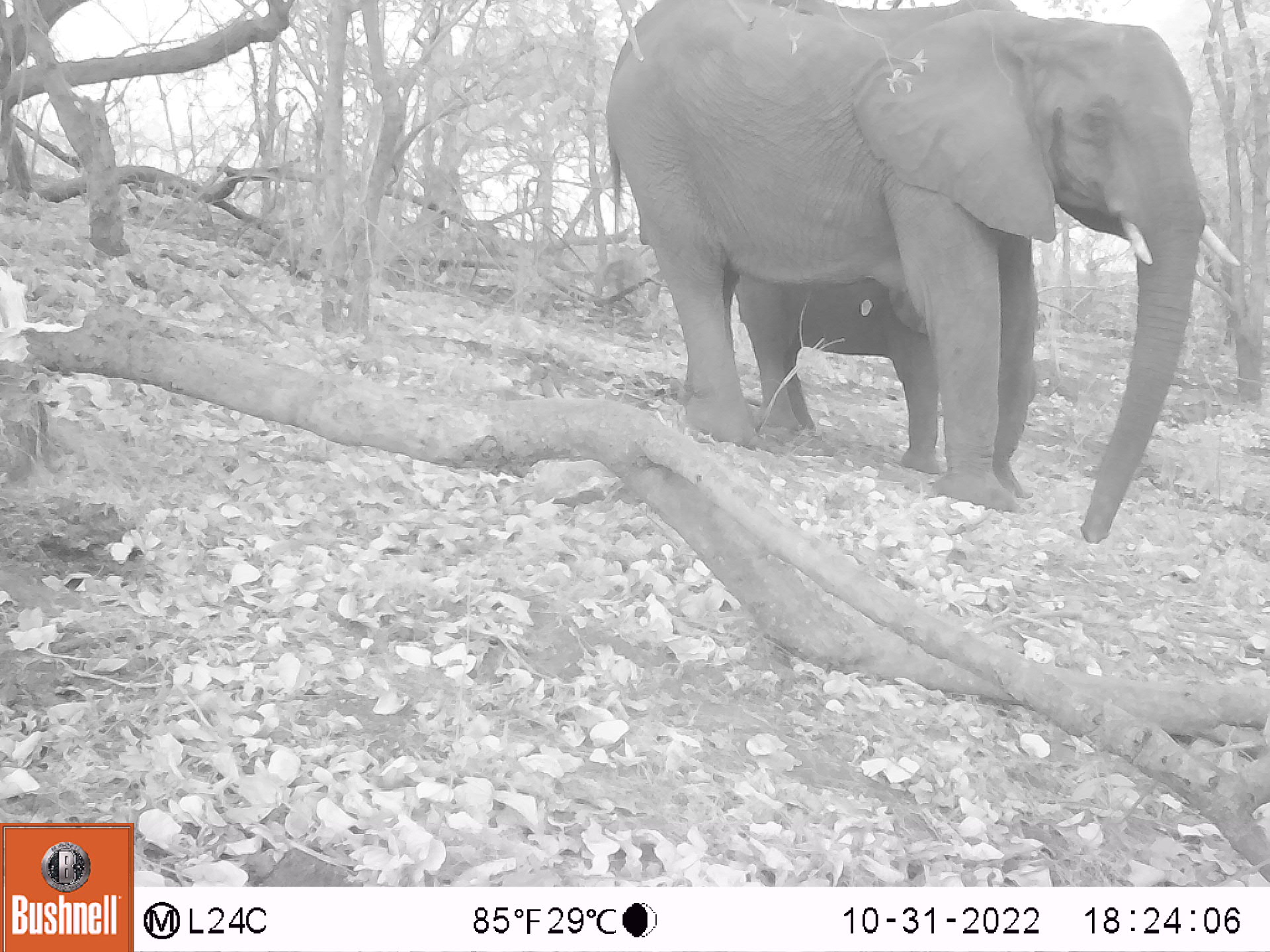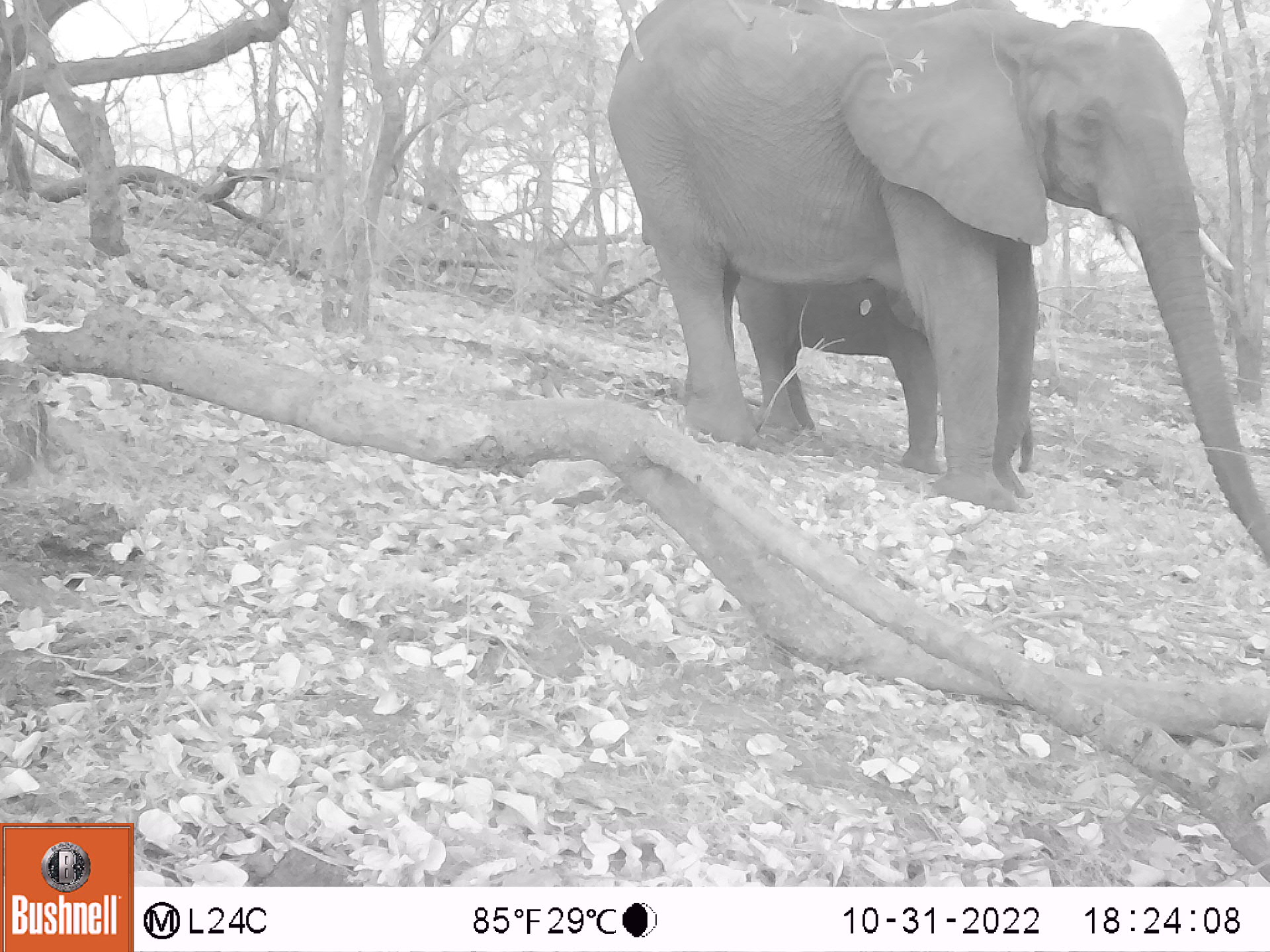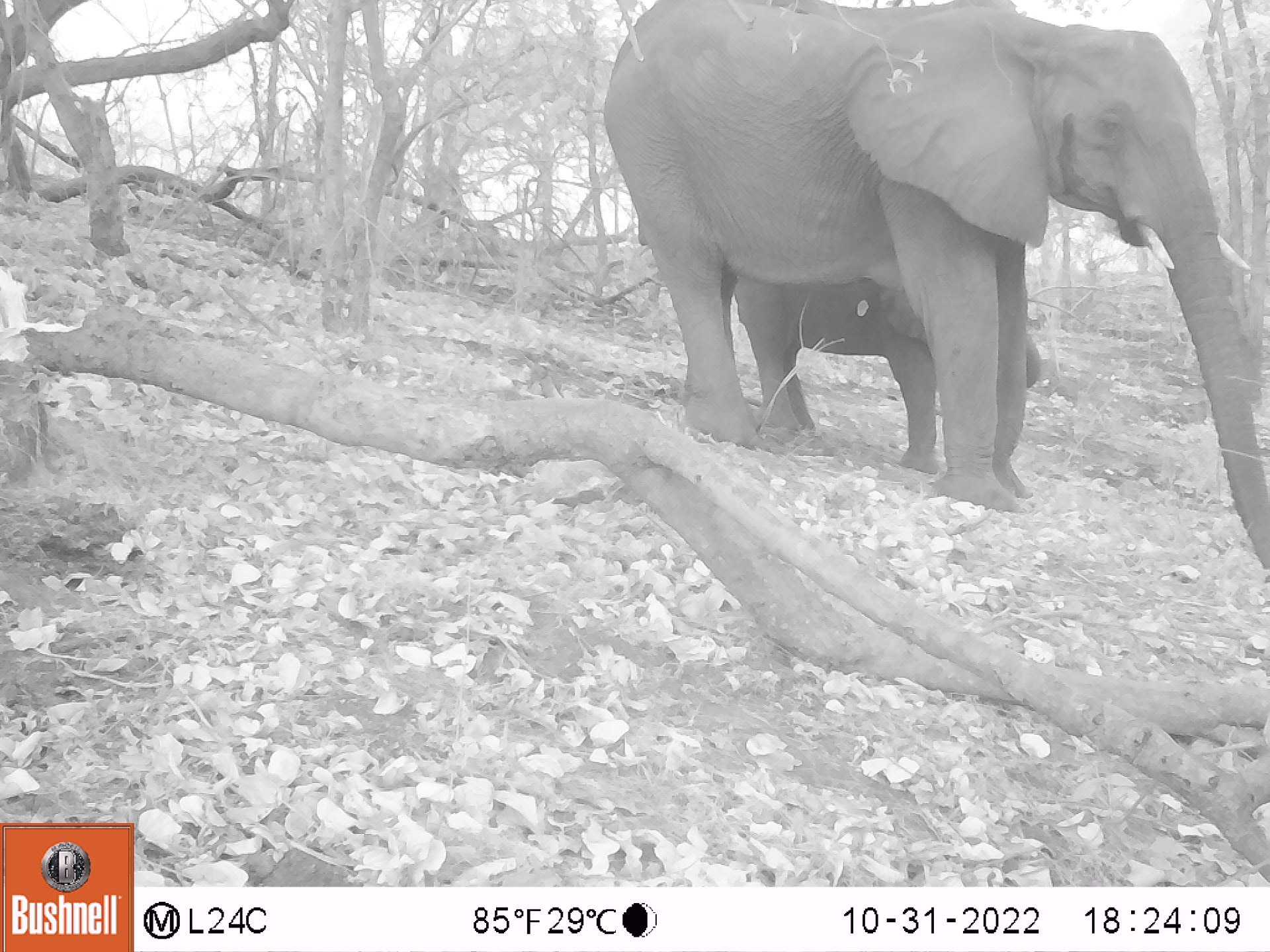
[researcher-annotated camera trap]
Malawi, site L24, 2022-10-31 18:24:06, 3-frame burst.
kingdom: Animalia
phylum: Chordata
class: Mammalia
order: Proboscidea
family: Elephantidae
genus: Loxodonta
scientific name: Loxodonta africana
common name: african savanna elephant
African savanna elephant (Loxodonta africana), count 1.